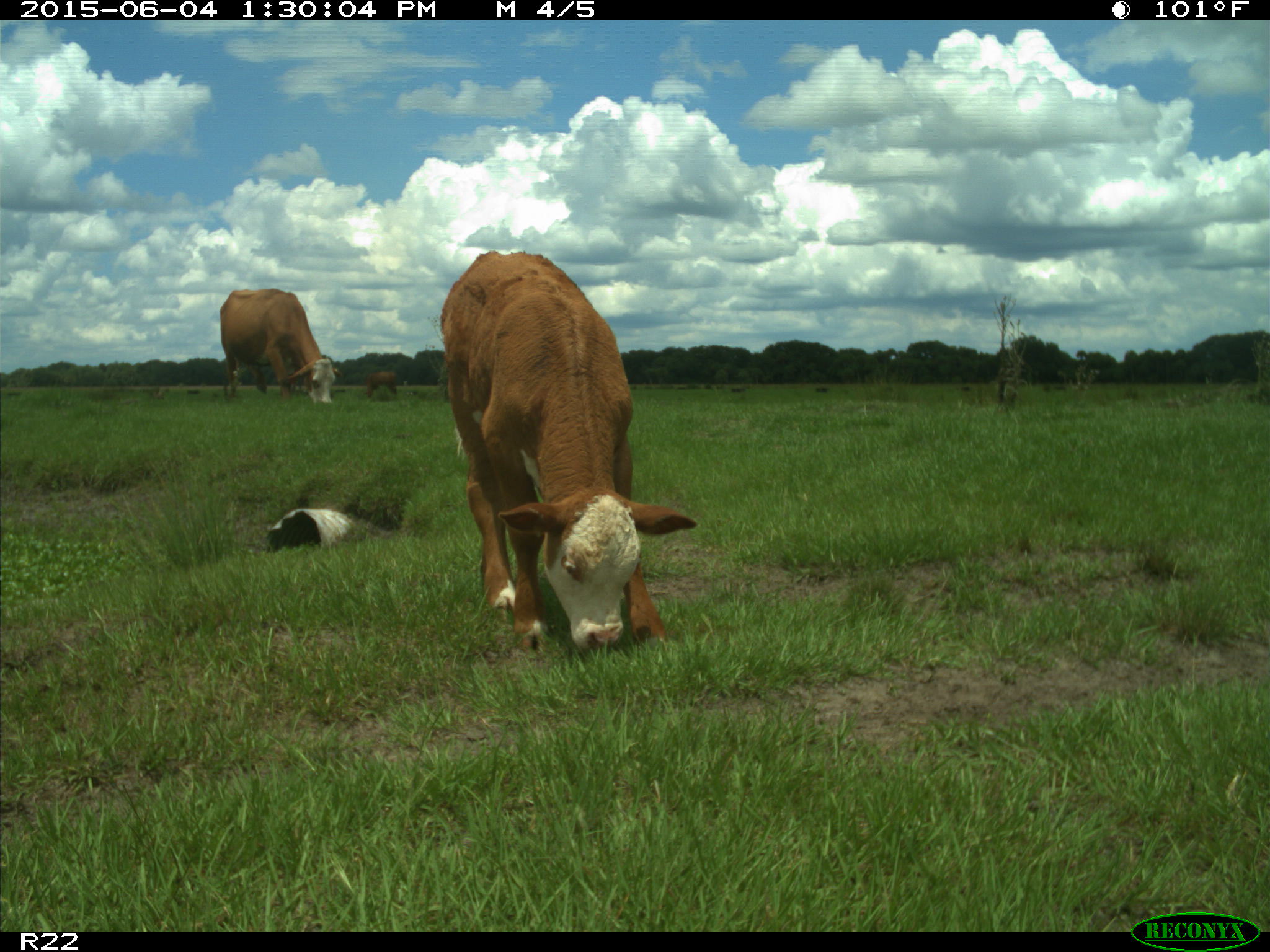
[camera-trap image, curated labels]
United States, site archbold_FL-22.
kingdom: Animalia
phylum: Chordata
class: Mammalia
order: Artiodactyla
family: Bovidae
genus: Bos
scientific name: Bos taurus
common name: domestic cow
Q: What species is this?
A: Bos taurus (domestic cow).